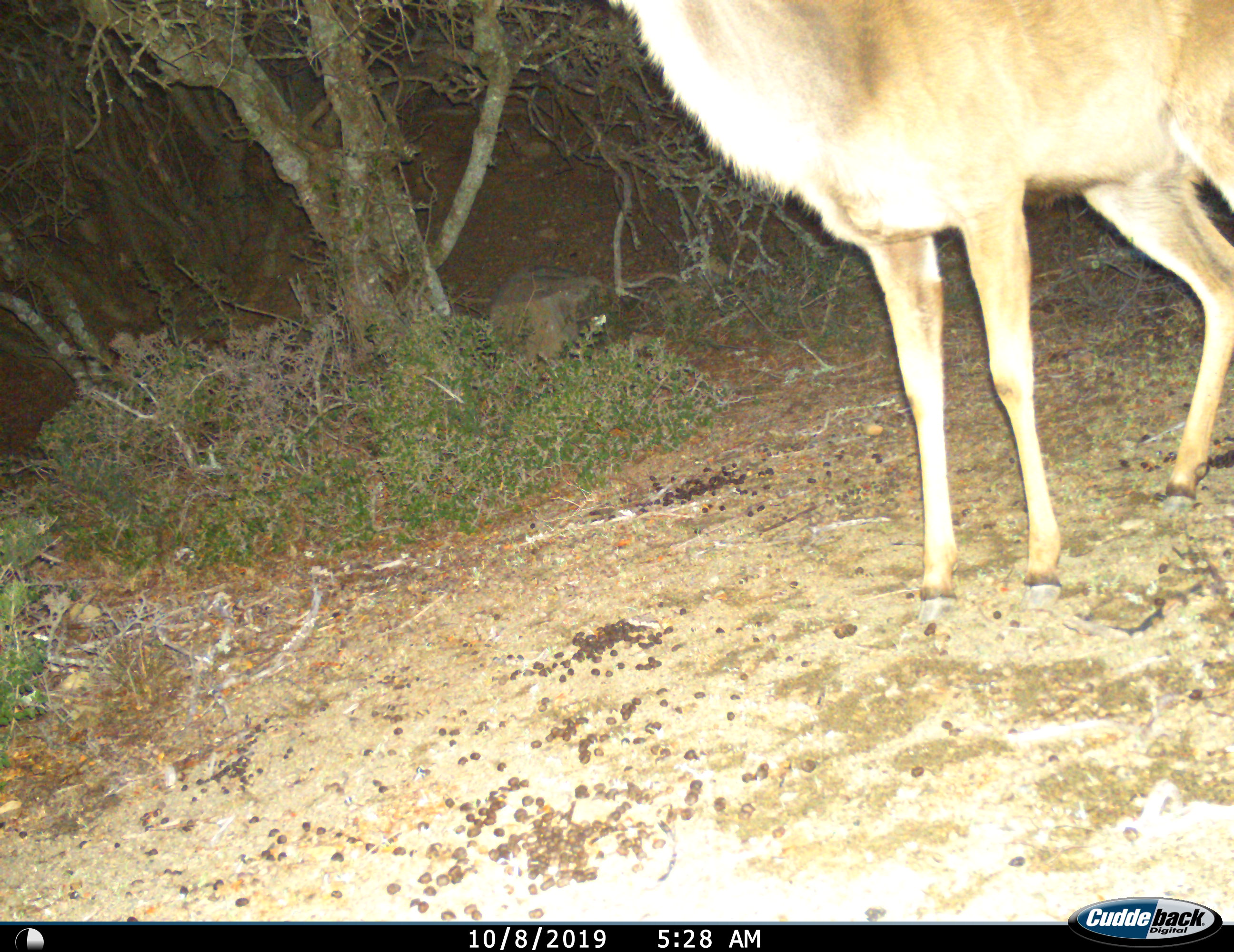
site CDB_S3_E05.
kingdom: Animalia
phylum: Chordata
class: Mammalia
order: Artiodactyla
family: Bovidae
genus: Tragelaphus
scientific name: Tragelaphus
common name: kudu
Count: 1.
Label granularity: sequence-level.